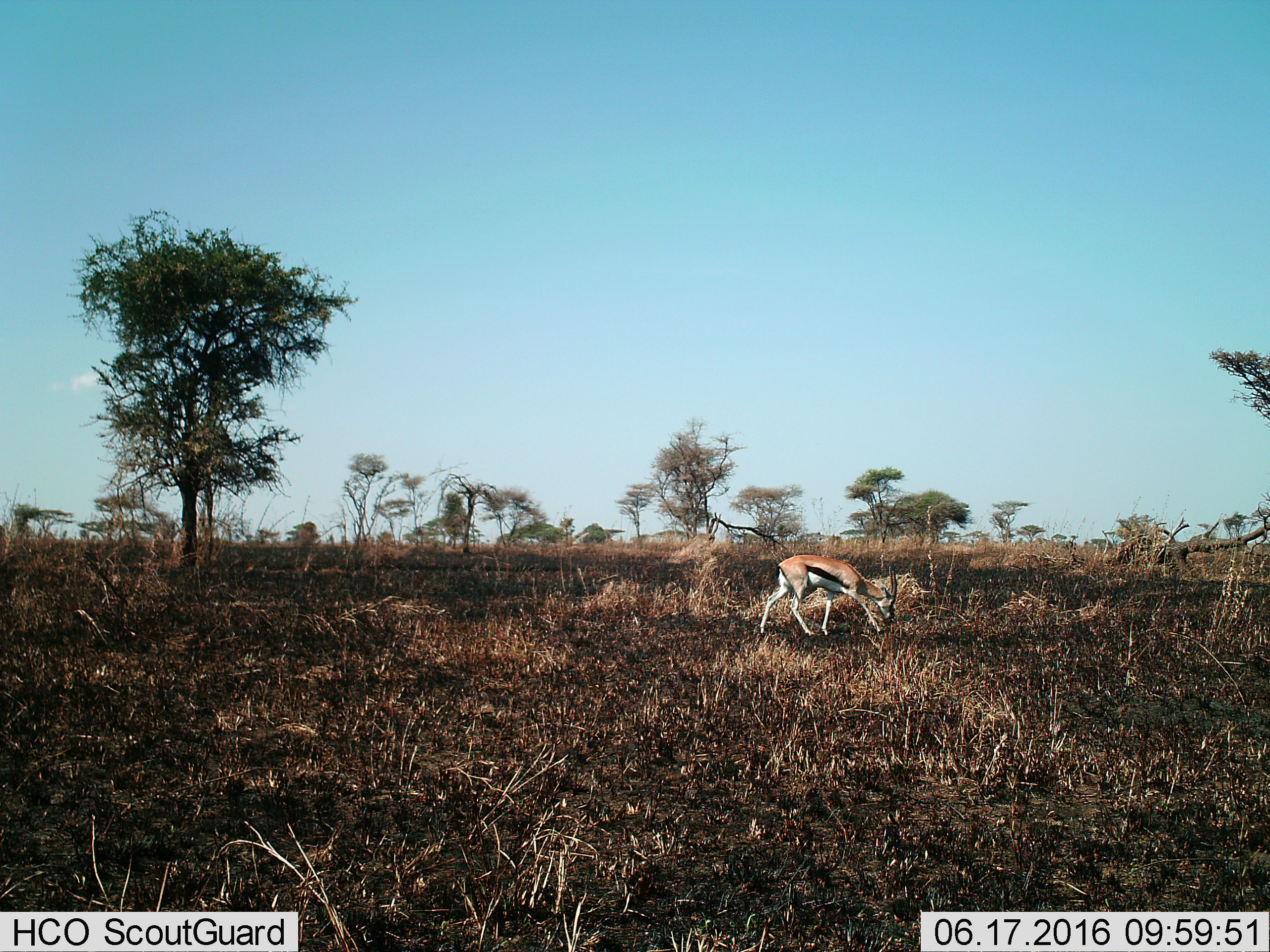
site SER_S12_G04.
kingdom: Animalia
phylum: Chordata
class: Mammalia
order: Artiodactyla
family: Bovidae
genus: Eudorcas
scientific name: Eudorcas thomsonii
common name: thomson's gazelle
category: gazellethomsons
Gazellethomsons (thomson's gazelle) (Eudorcas thomsonii), count 1. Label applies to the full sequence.